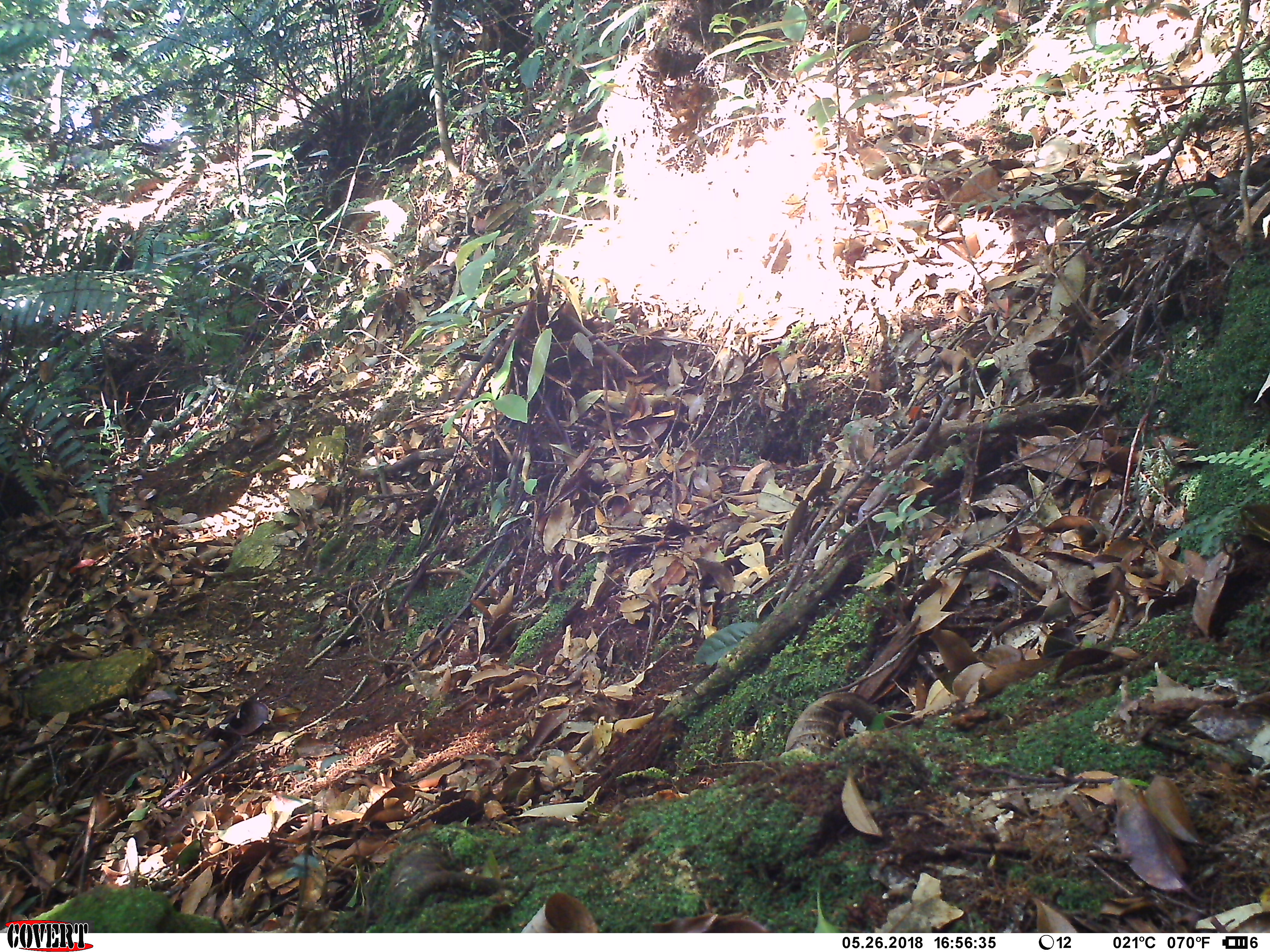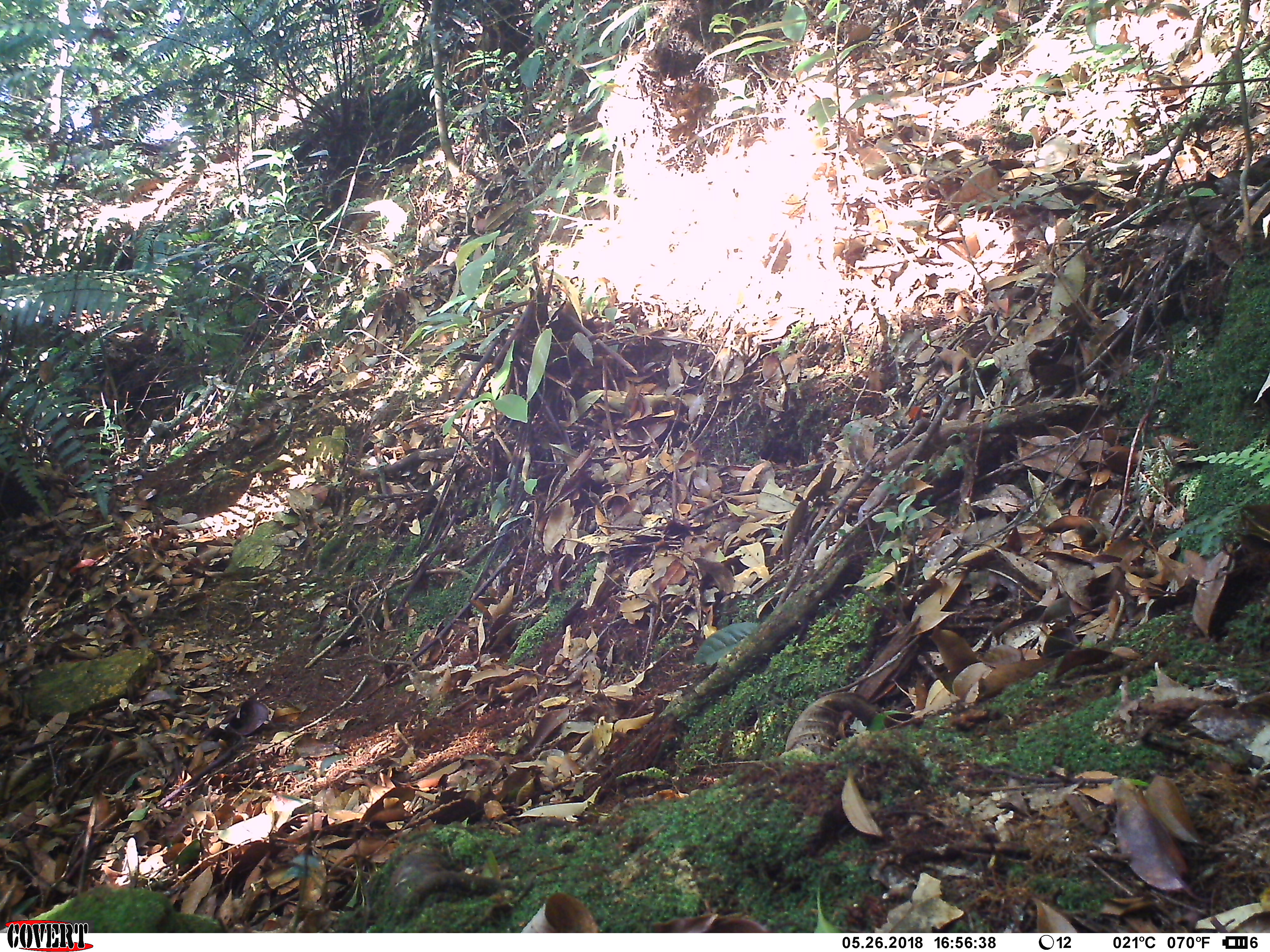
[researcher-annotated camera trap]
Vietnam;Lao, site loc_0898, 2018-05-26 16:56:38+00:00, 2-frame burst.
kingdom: Animalia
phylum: Chordata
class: Mammalia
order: Rodentia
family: Sciuridae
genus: Dremomys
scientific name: Dremomys rufigenis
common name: red-cheeked squirrel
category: red cheeked squirrel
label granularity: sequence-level